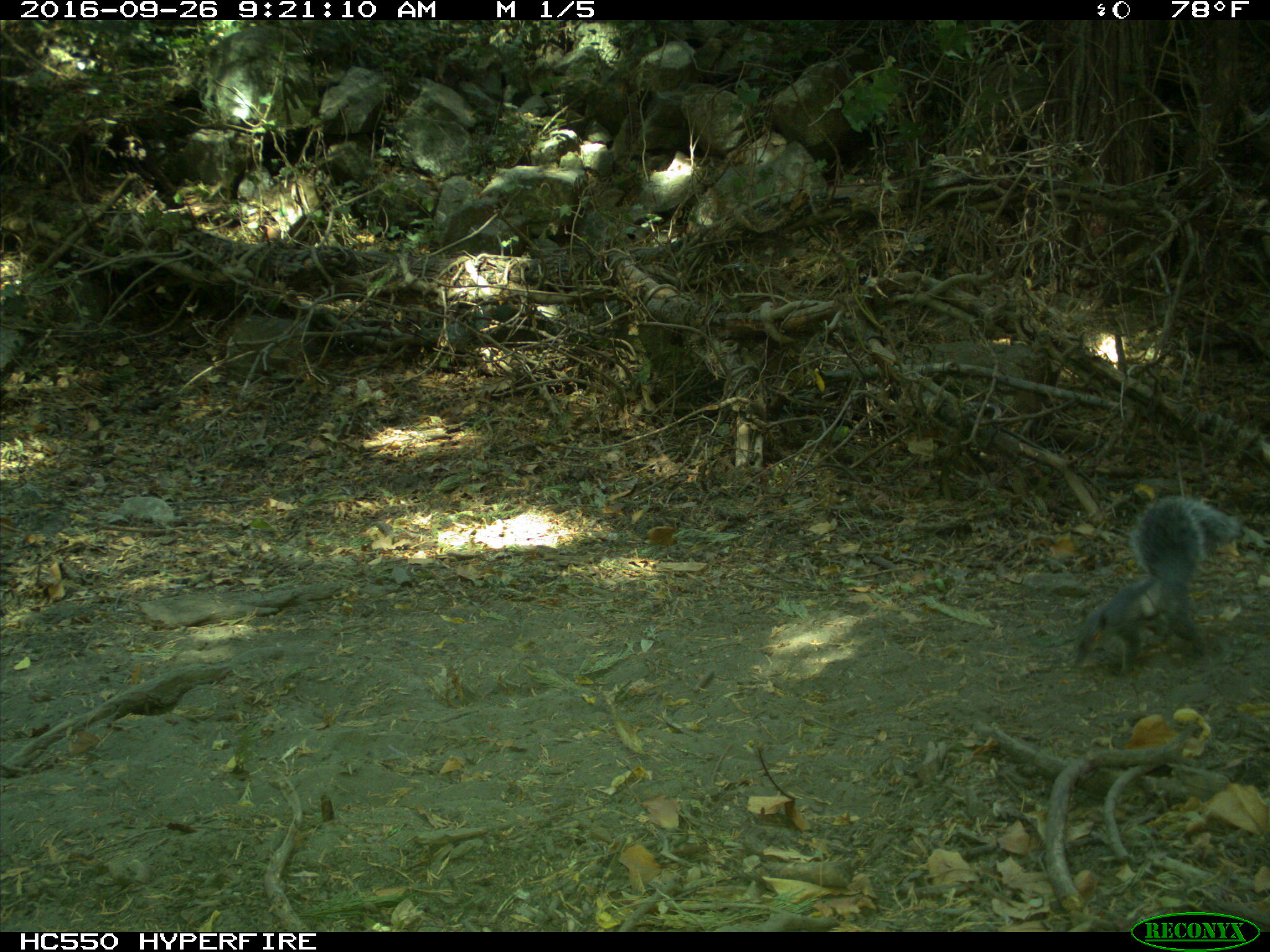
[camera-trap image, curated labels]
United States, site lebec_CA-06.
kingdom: Animalia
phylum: Chordata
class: Mammalia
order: Rodentia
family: Sciuridae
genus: Sciurus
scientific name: Sciurus carolinensis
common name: eastern gray squirrel